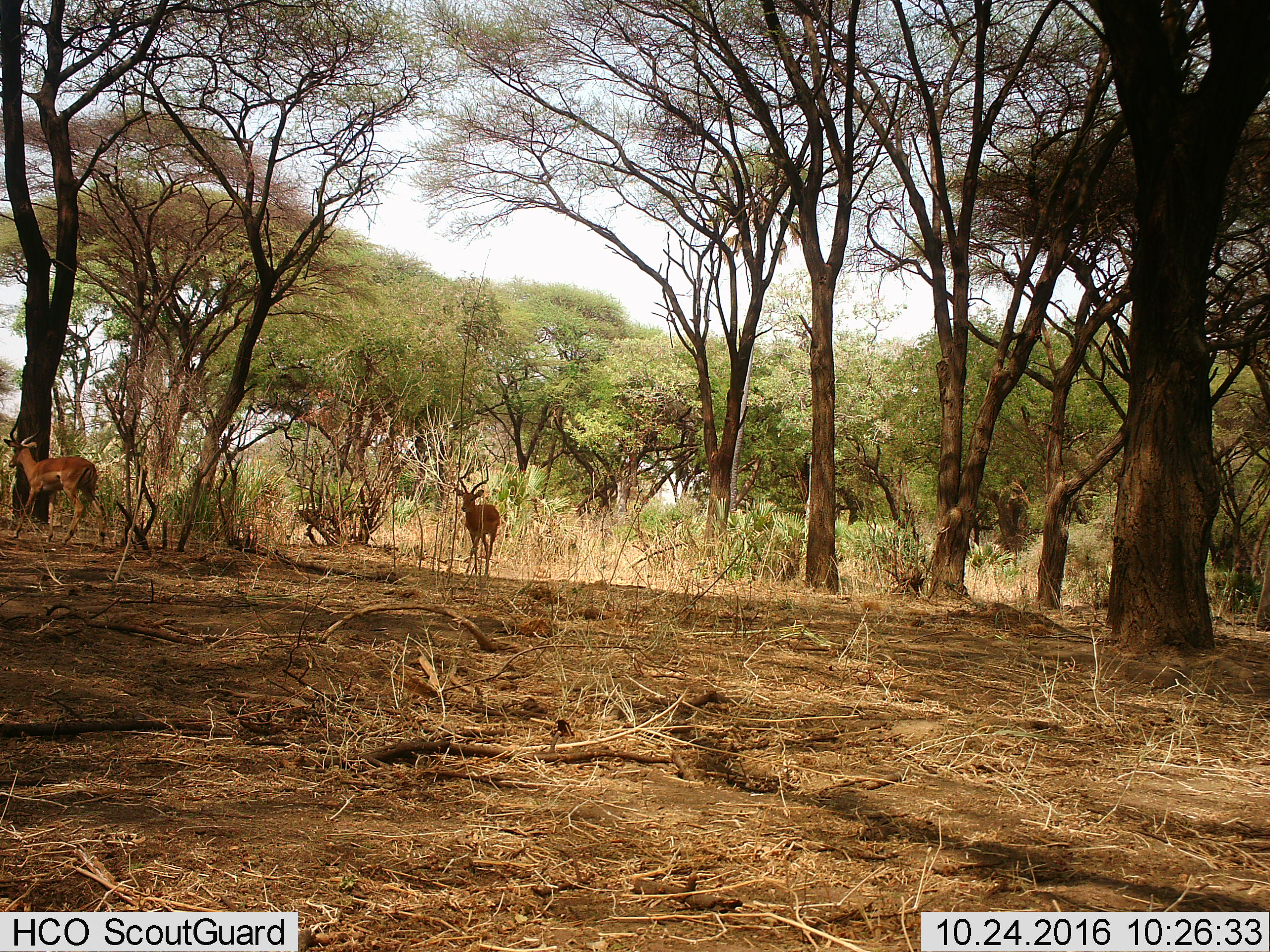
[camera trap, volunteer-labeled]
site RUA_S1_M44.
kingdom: Animalia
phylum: Chordata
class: Mammalia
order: Artiodactyla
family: Bovidae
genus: Aepyceros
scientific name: Aepyceros melampus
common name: impala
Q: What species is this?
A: Impala (Aepyceros melampus).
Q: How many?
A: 2.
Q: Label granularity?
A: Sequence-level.